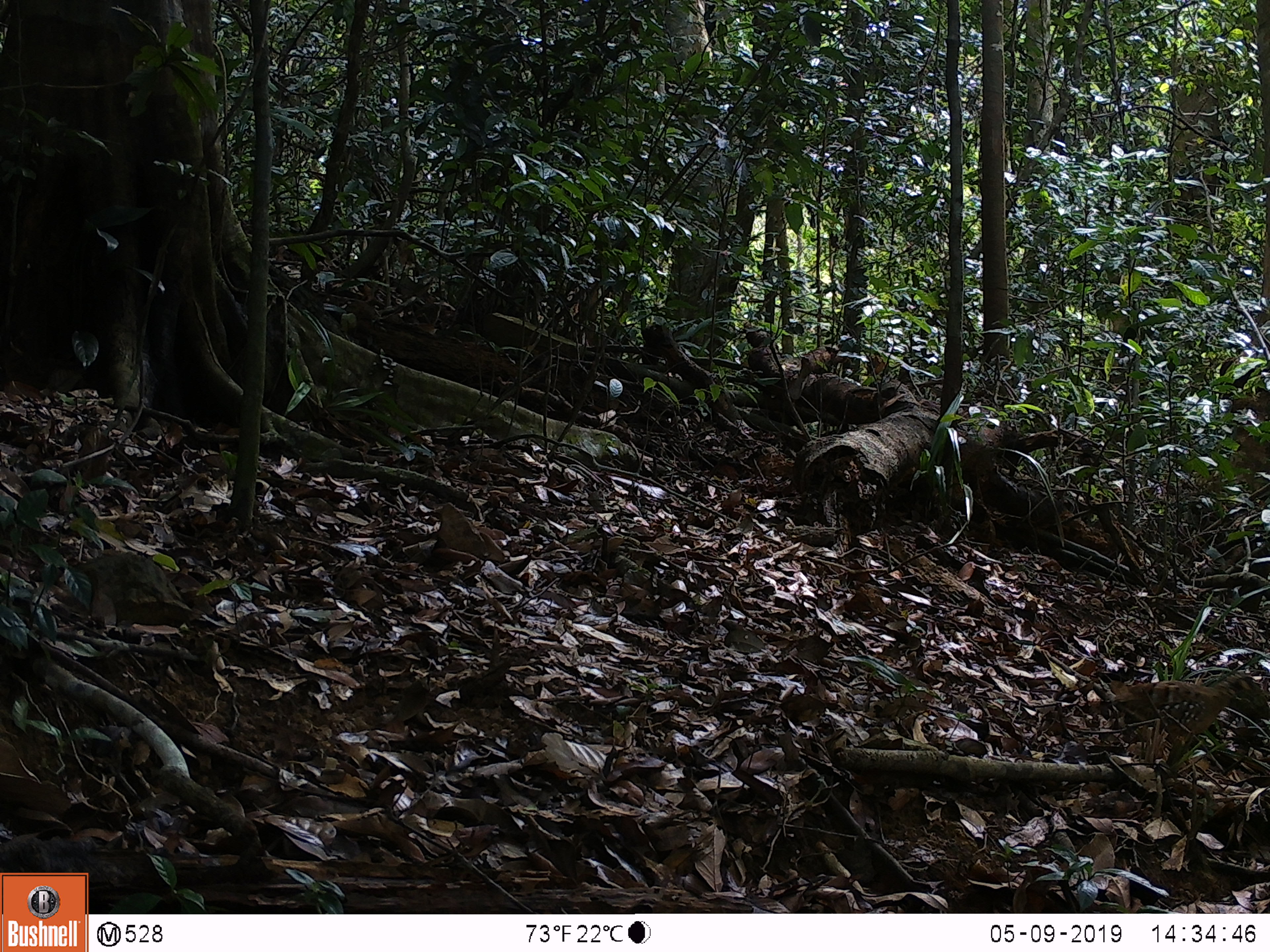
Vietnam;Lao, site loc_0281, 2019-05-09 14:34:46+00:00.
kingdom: Animalia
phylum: Chordata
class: Aves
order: Galliformes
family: Phasianidae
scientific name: Phasianidae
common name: partridge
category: unidentified partridge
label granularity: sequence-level